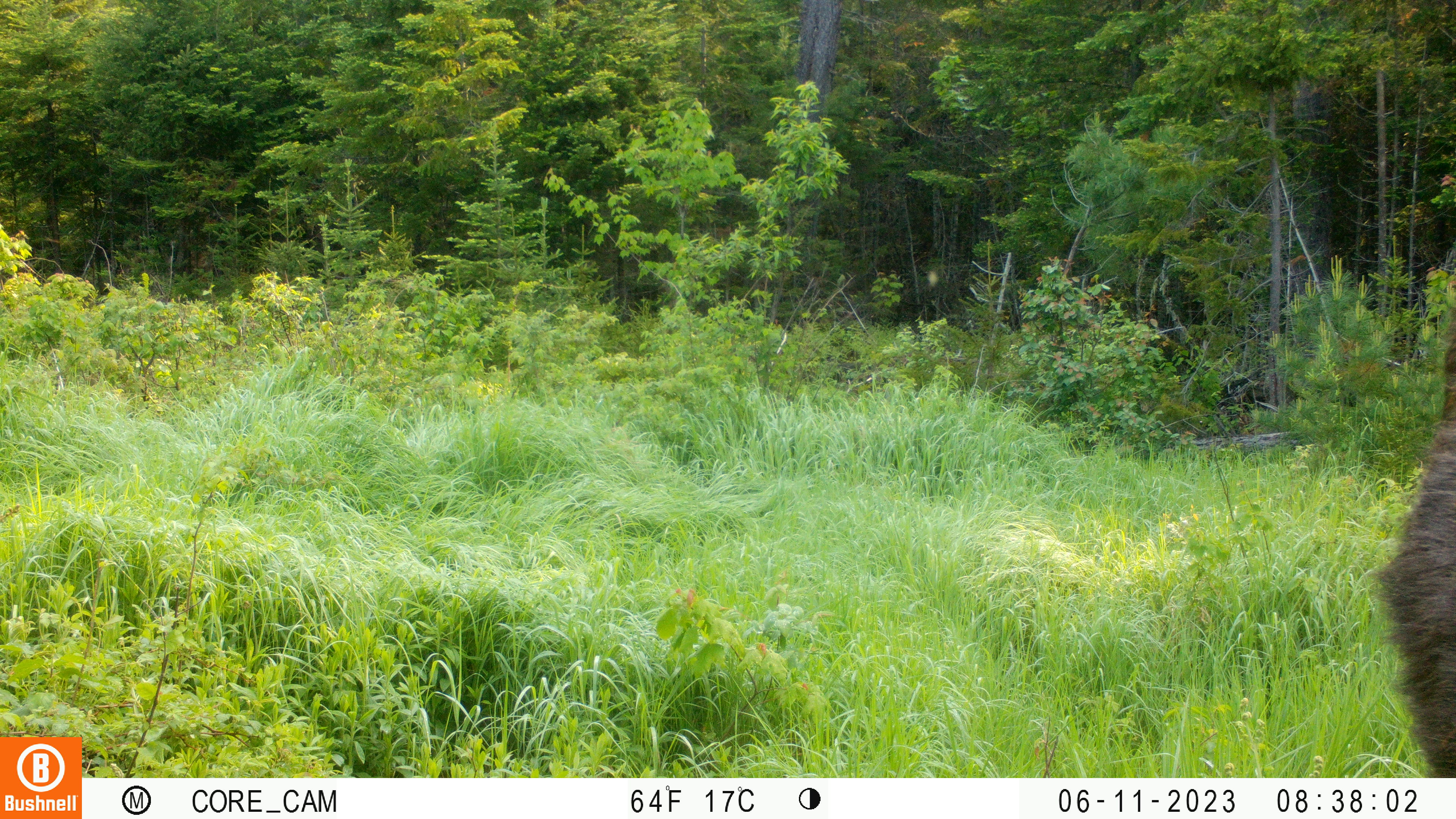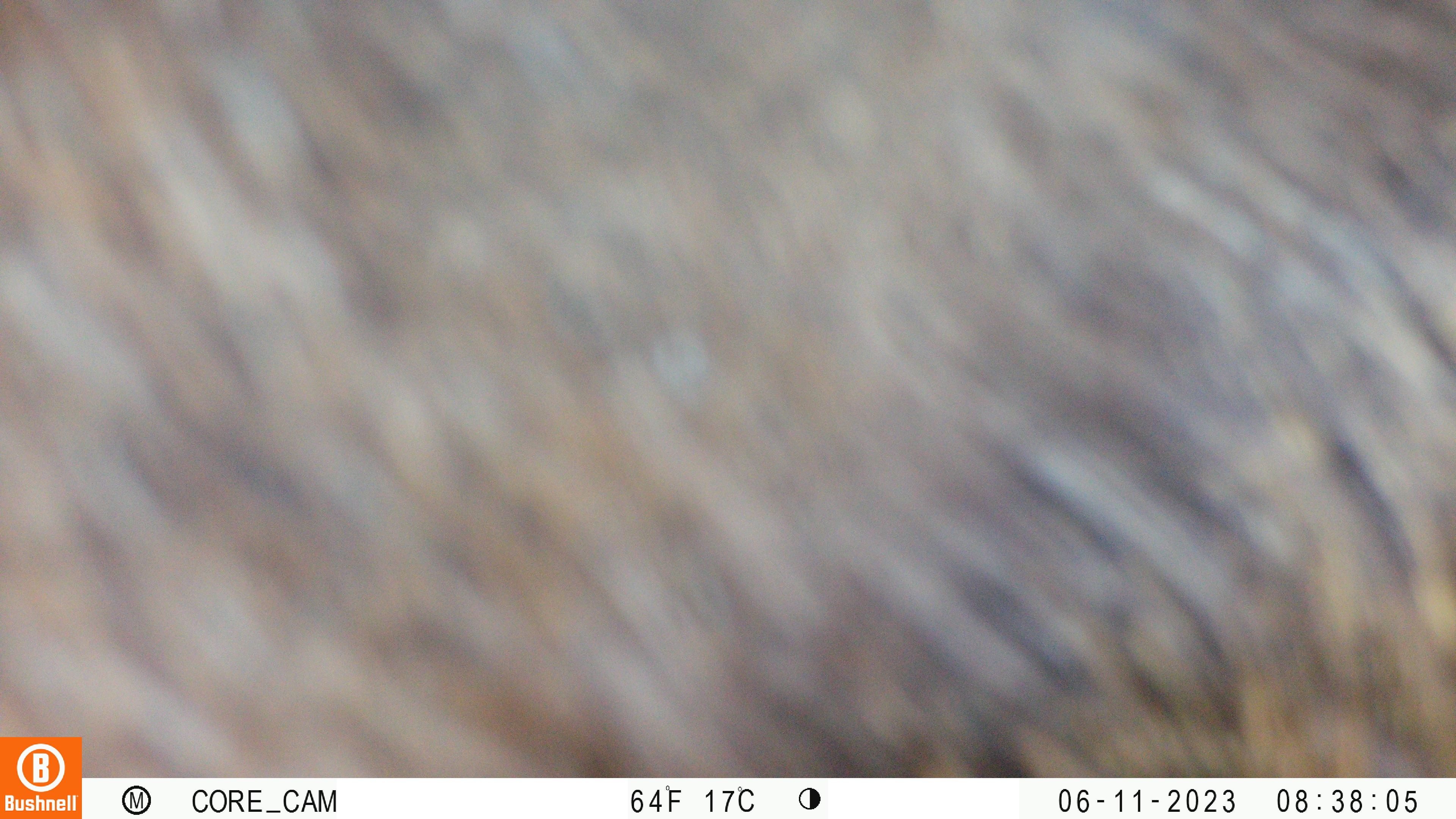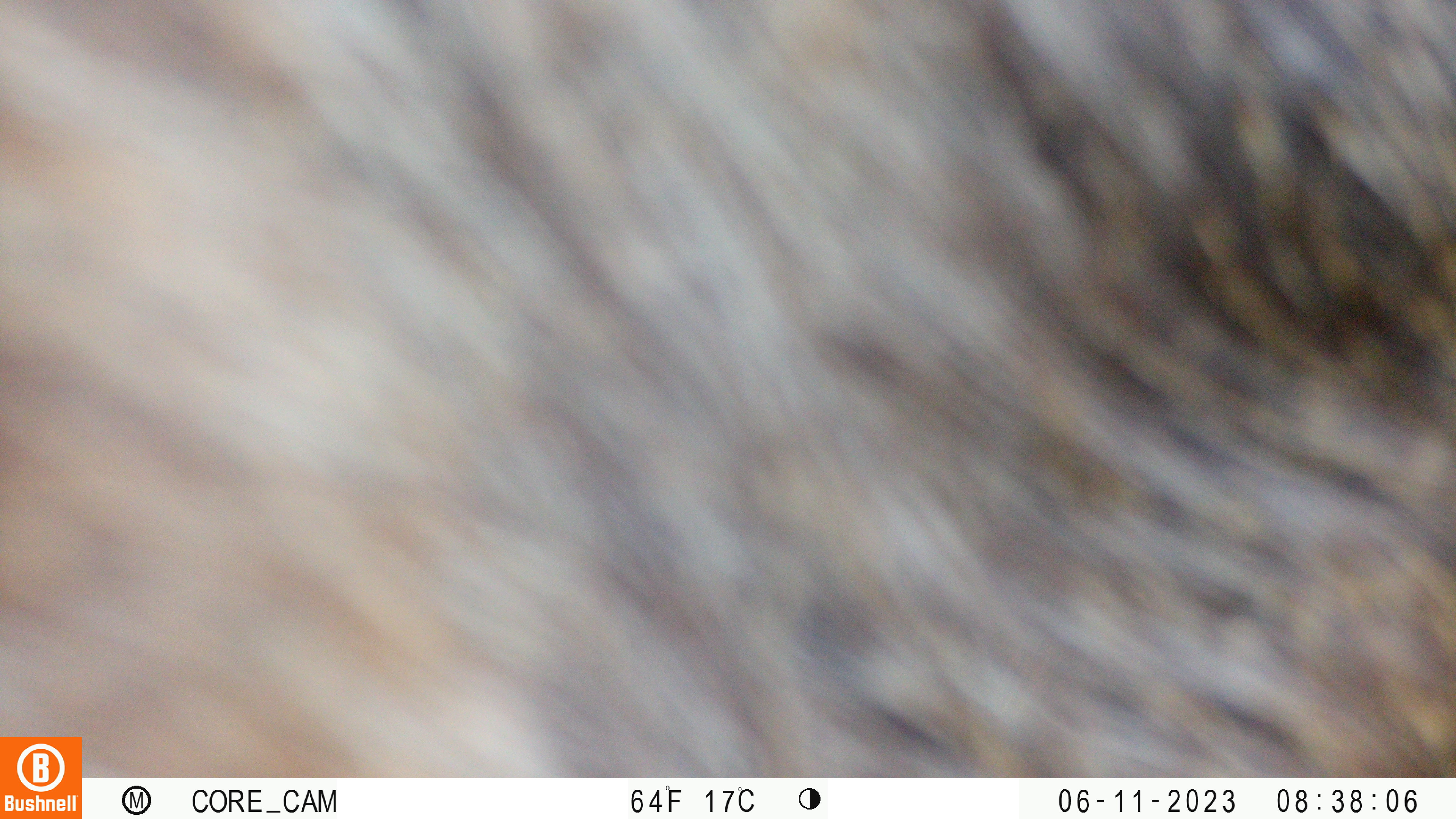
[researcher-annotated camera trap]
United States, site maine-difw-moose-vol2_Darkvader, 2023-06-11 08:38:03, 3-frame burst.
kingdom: Animalia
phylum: Chordata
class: Mammalia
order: Artiodactyla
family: Cervidae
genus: Alces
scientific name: Alces alces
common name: moose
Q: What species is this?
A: Moose (Alces alces).